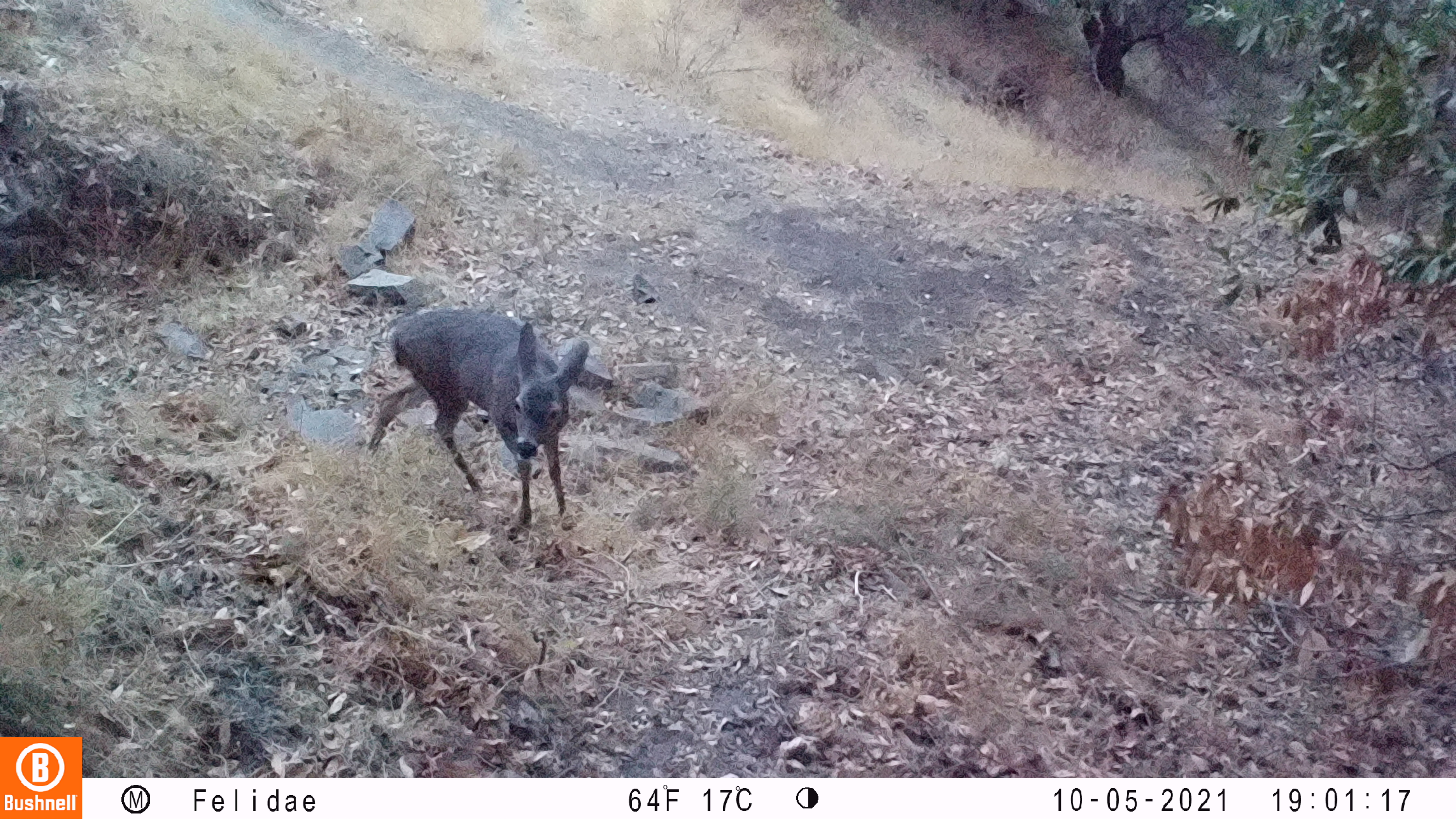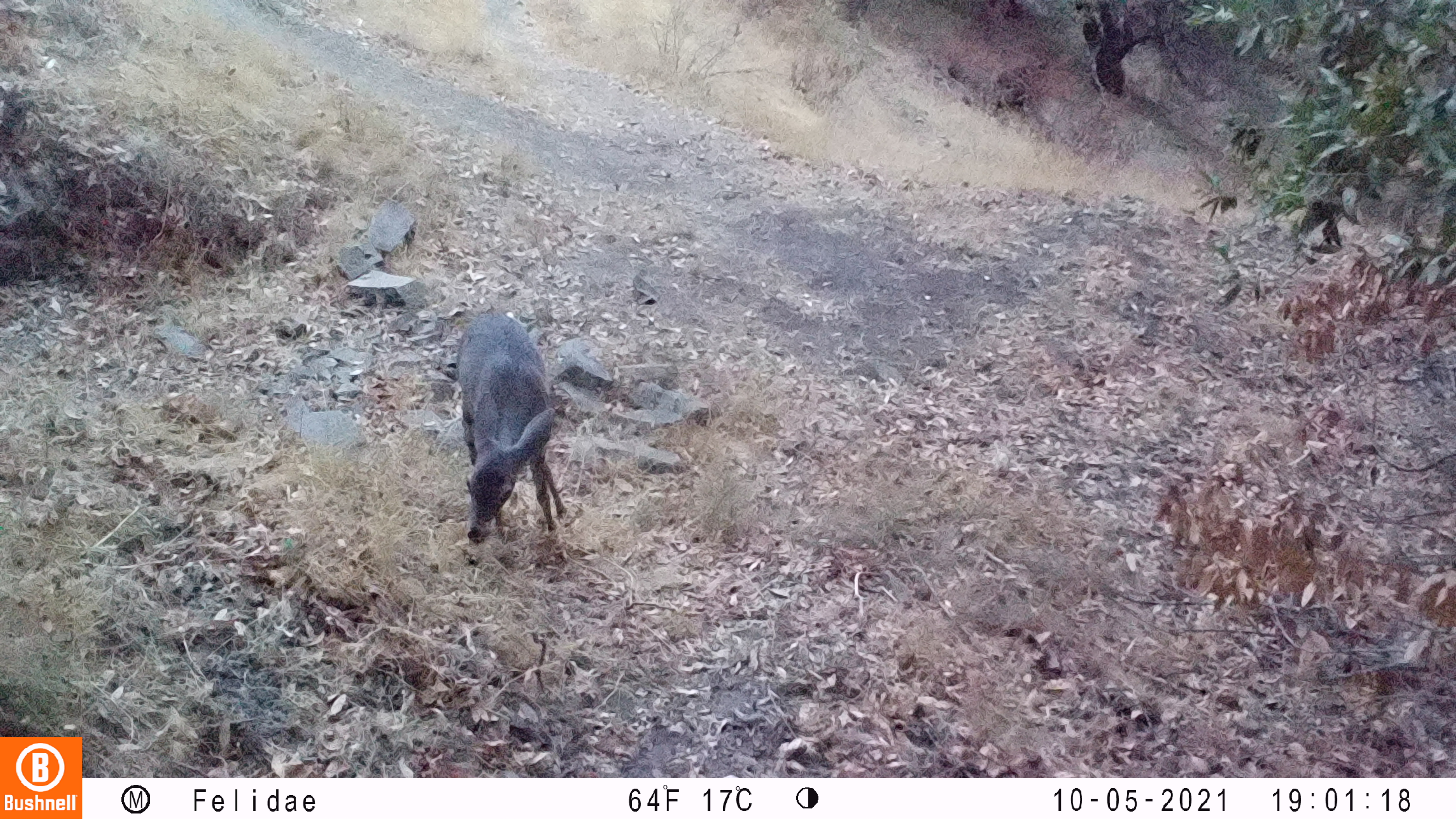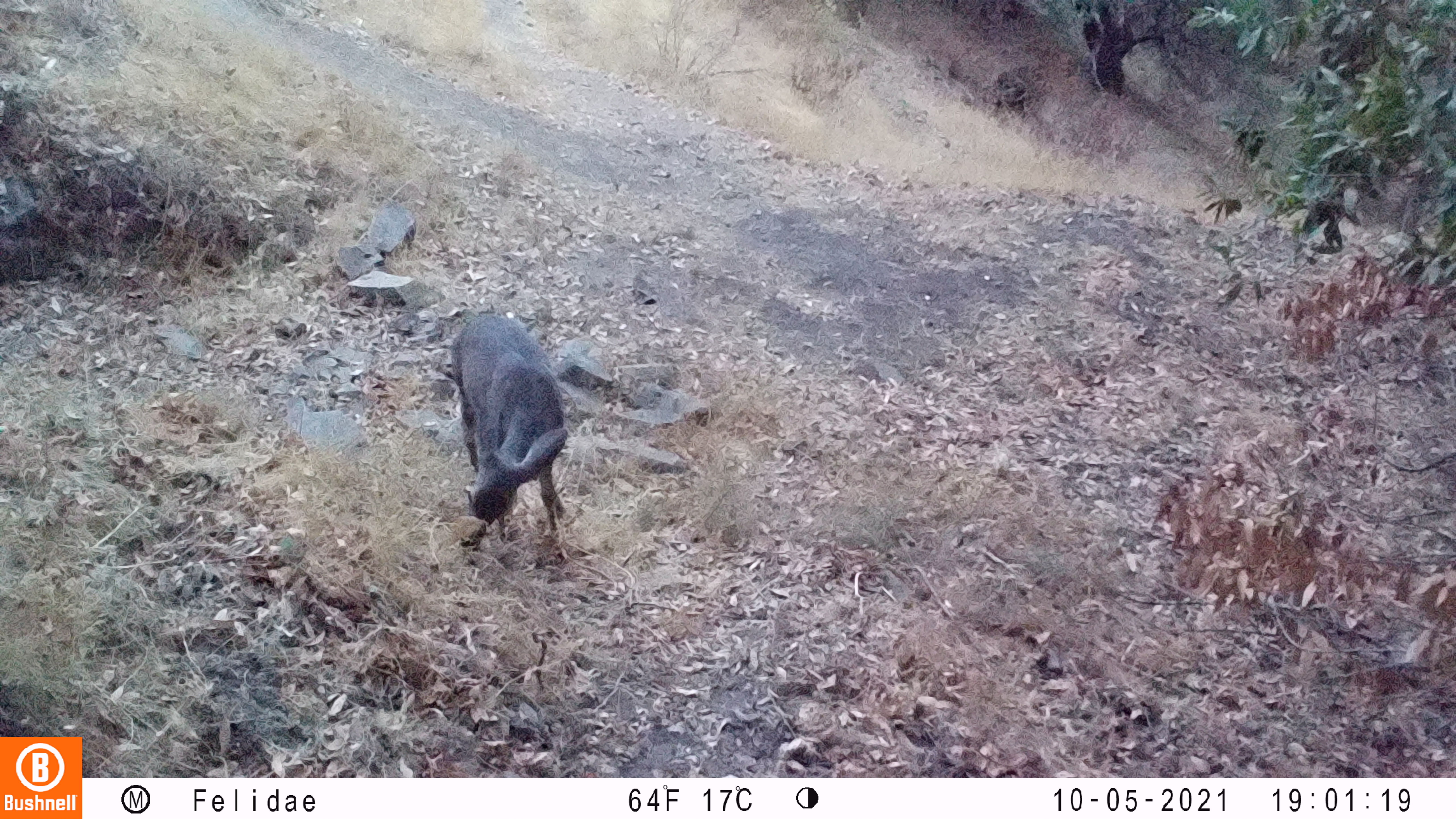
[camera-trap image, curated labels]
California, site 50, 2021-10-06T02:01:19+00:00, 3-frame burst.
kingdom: Animalia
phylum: Chordata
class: Mammalia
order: Artiodactyla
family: Cervidae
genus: Odocoileus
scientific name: Odocoileus hemionus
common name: mule deer